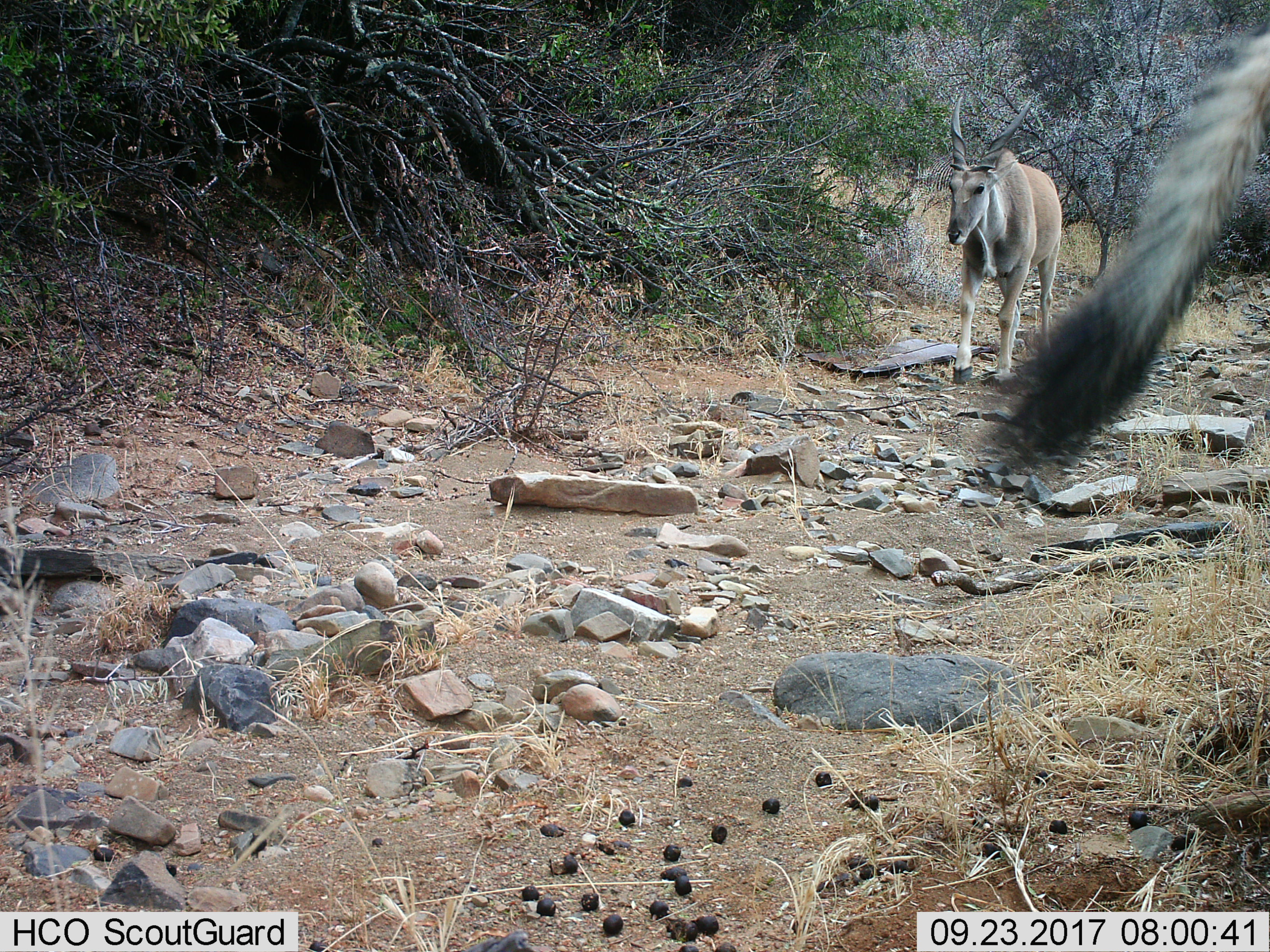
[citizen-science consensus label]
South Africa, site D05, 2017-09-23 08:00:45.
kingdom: Animalia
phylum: Chordata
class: Mammalia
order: Artiodactyla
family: Bovidae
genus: Tragelaphus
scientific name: Tragelaphus oryx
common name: eland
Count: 2.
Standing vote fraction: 25%.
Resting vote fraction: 0%.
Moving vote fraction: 88%.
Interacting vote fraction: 0%.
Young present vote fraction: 12%.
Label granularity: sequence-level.